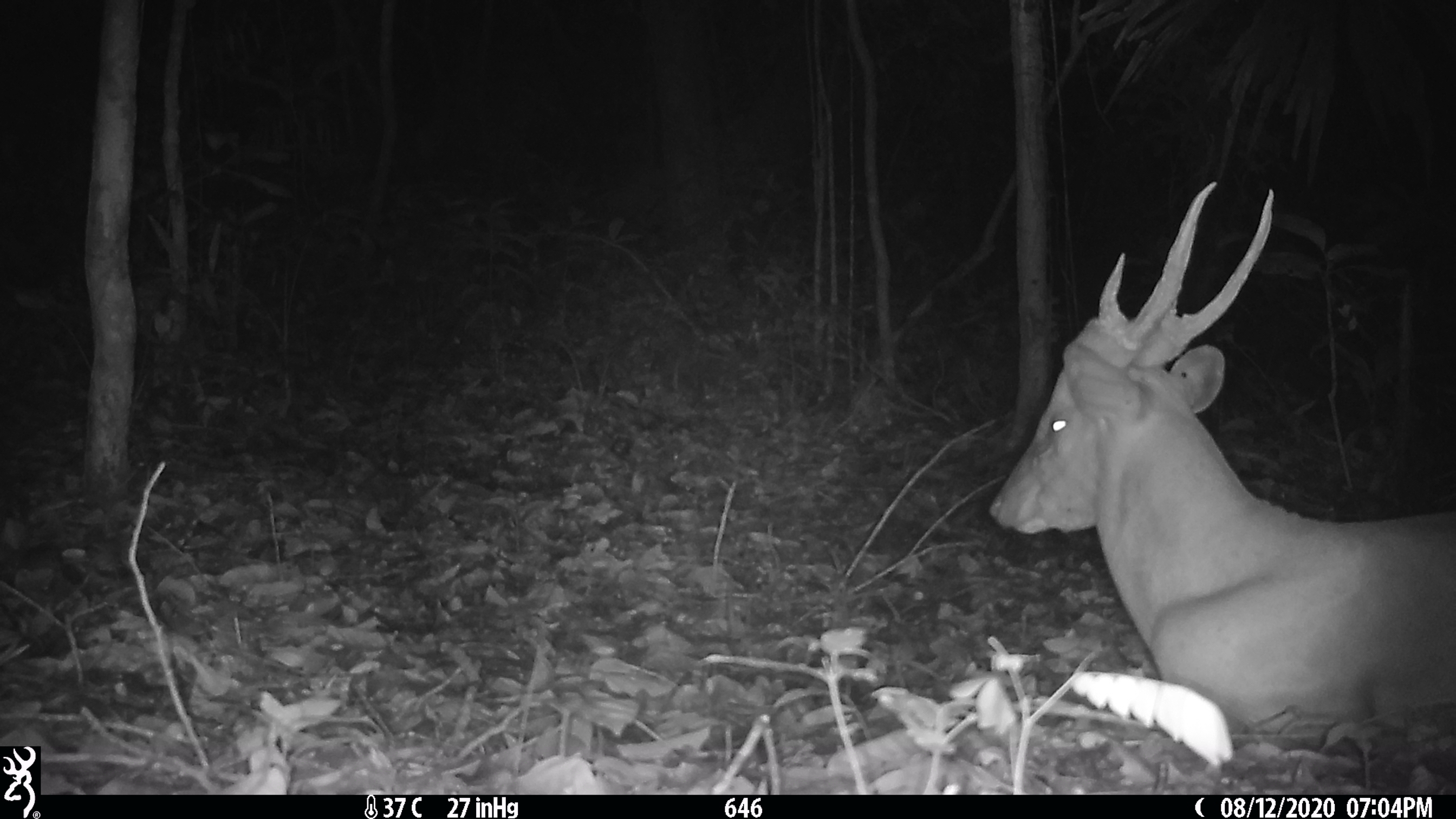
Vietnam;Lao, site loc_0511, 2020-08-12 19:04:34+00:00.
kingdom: Animalia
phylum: Chordata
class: Mammalia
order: Artiodactyla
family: Cervidae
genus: Muntiacus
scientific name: Muntiacus vuquangensis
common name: large-antlered muntjac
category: large antlered muntjac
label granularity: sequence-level